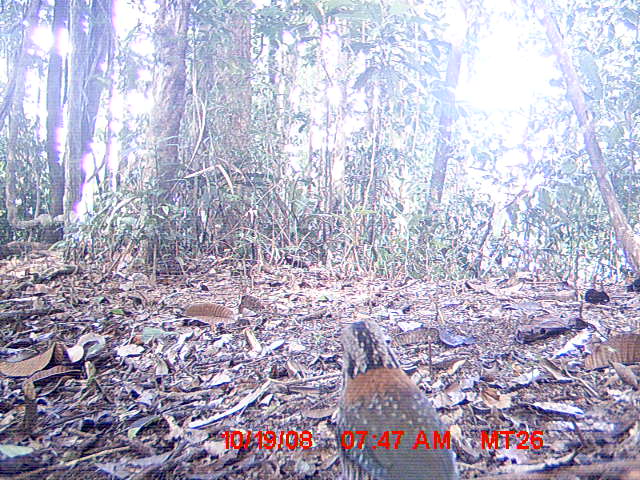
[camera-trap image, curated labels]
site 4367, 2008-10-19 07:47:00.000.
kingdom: Animalia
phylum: Chordata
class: Aves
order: Coraciiformes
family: Brachypteraciidae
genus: Brachypteracias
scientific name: Brachypteracias squamiger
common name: scaly ground-roller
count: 1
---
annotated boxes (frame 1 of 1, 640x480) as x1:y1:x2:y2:
brachypteracias squamiger: 335:312:460:480